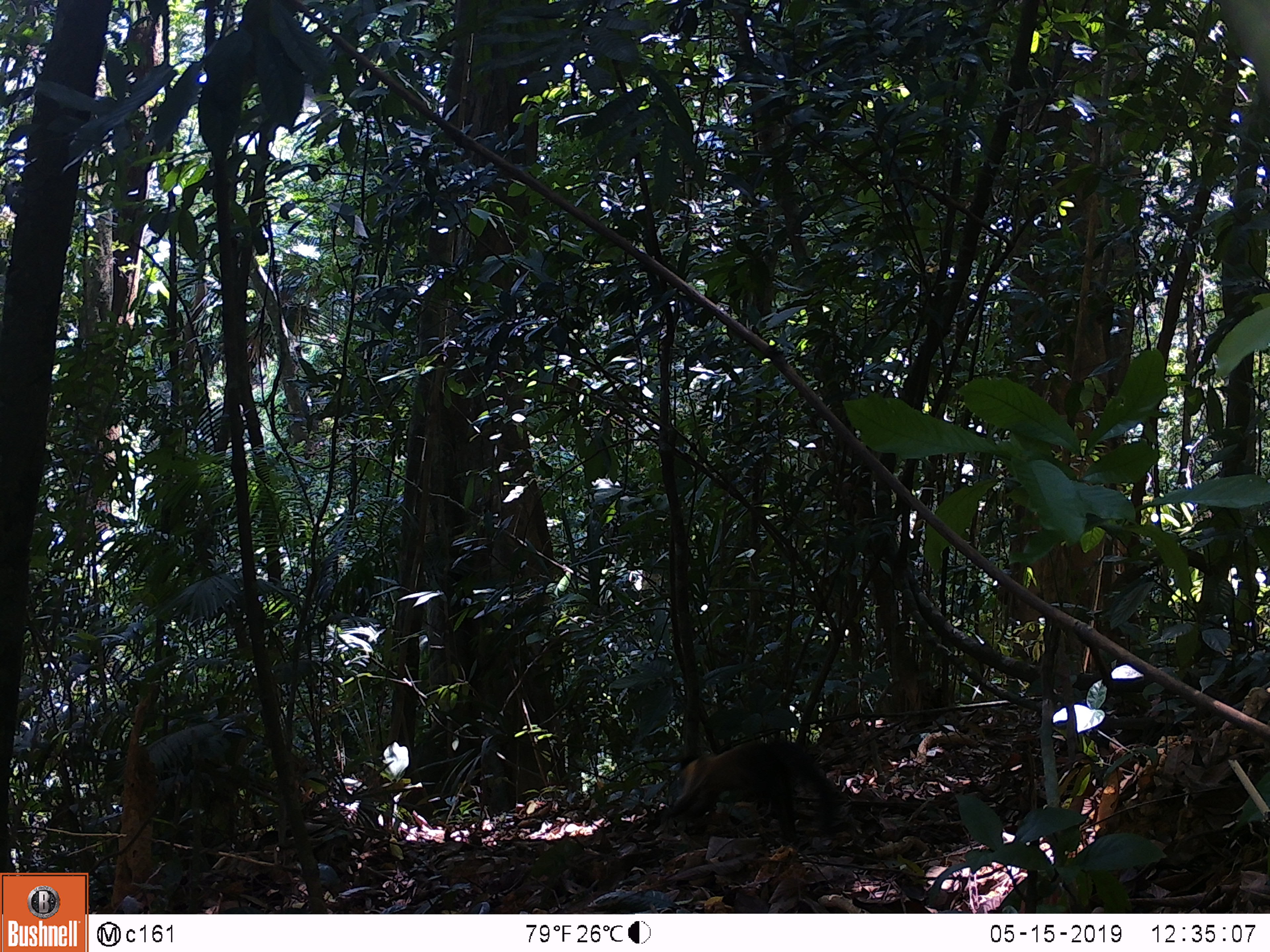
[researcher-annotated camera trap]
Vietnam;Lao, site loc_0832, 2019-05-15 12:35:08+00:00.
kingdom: Animalia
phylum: Chordata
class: Mammalia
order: Carnivora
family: Mustelidae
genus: Martes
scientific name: Martes flavigula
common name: yellow-throated marten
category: yellow throated marten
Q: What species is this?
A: Yellow throated marten (yellow-throated marten) (Martes flavigula).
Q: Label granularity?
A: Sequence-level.